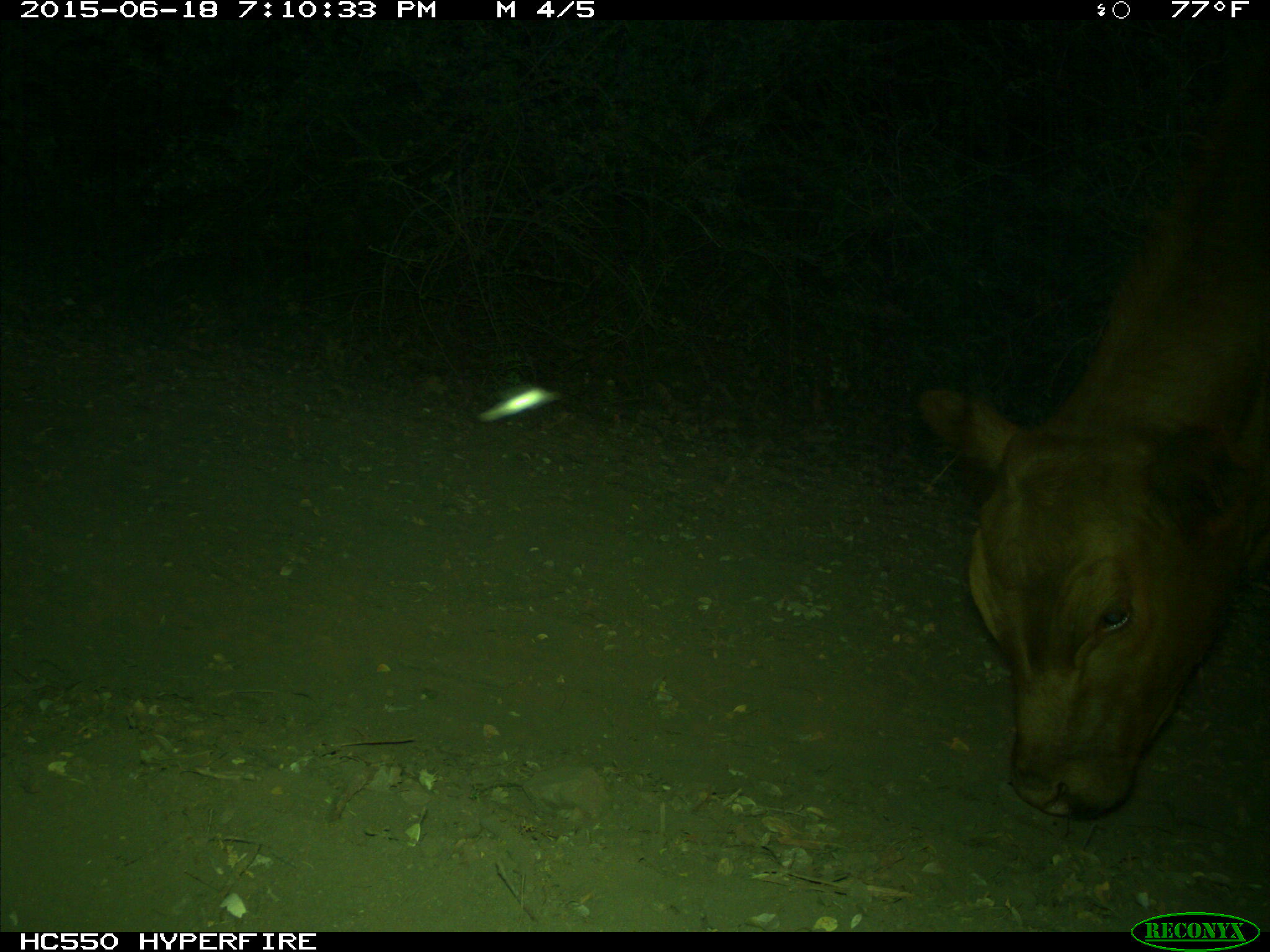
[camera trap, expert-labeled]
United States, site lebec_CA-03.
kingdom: Animalia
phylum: Chordata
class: Mammalia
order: Artiodactyla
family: Bovidae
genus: Bos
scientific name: Bos taurus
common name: domestic cow